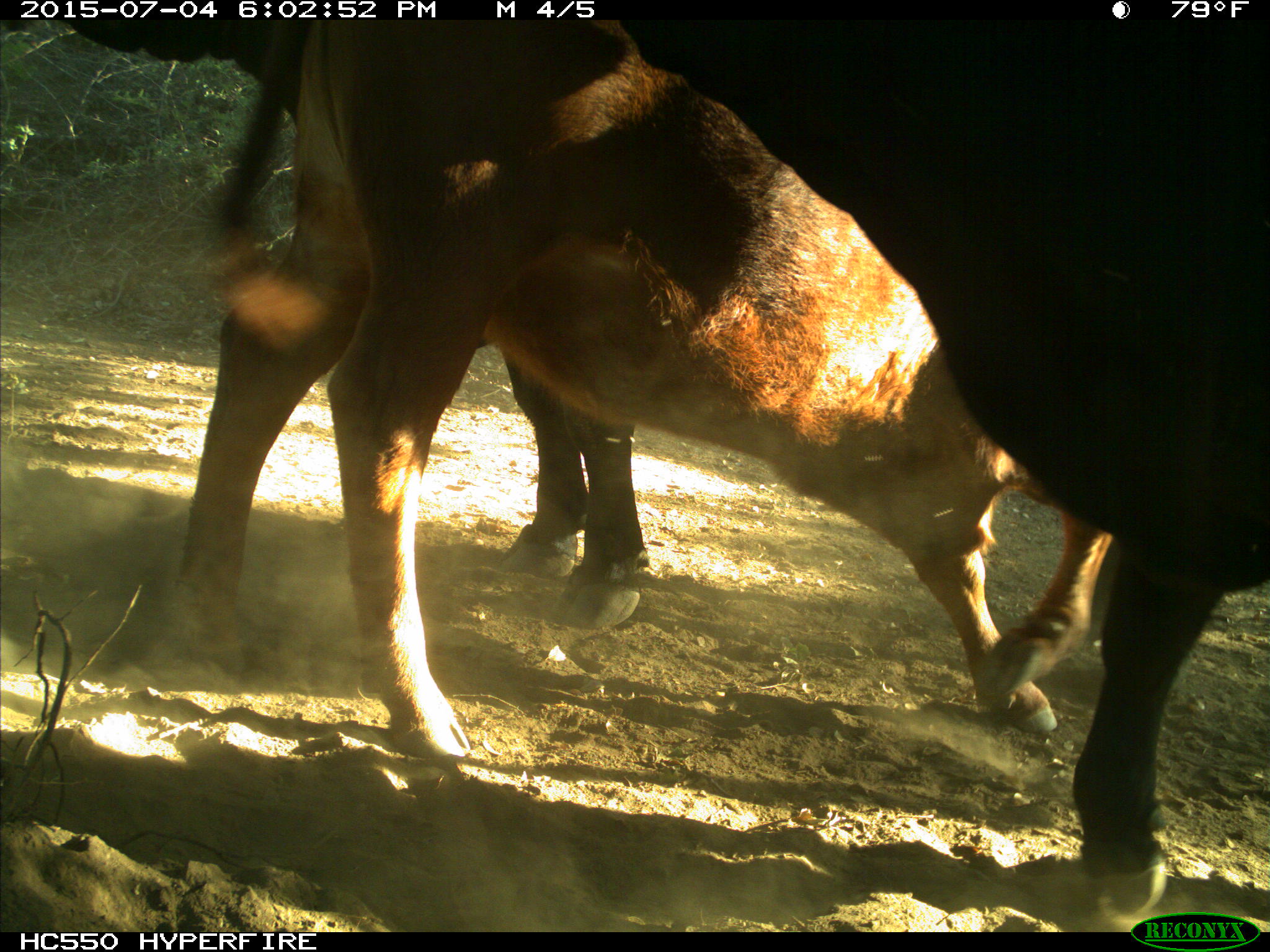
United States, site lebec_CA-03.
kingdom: Animalia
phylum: Chordata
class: Mammalia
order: Artiodactyla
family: Bovidae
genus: Bos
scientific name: Bos taurus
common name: domestic cow